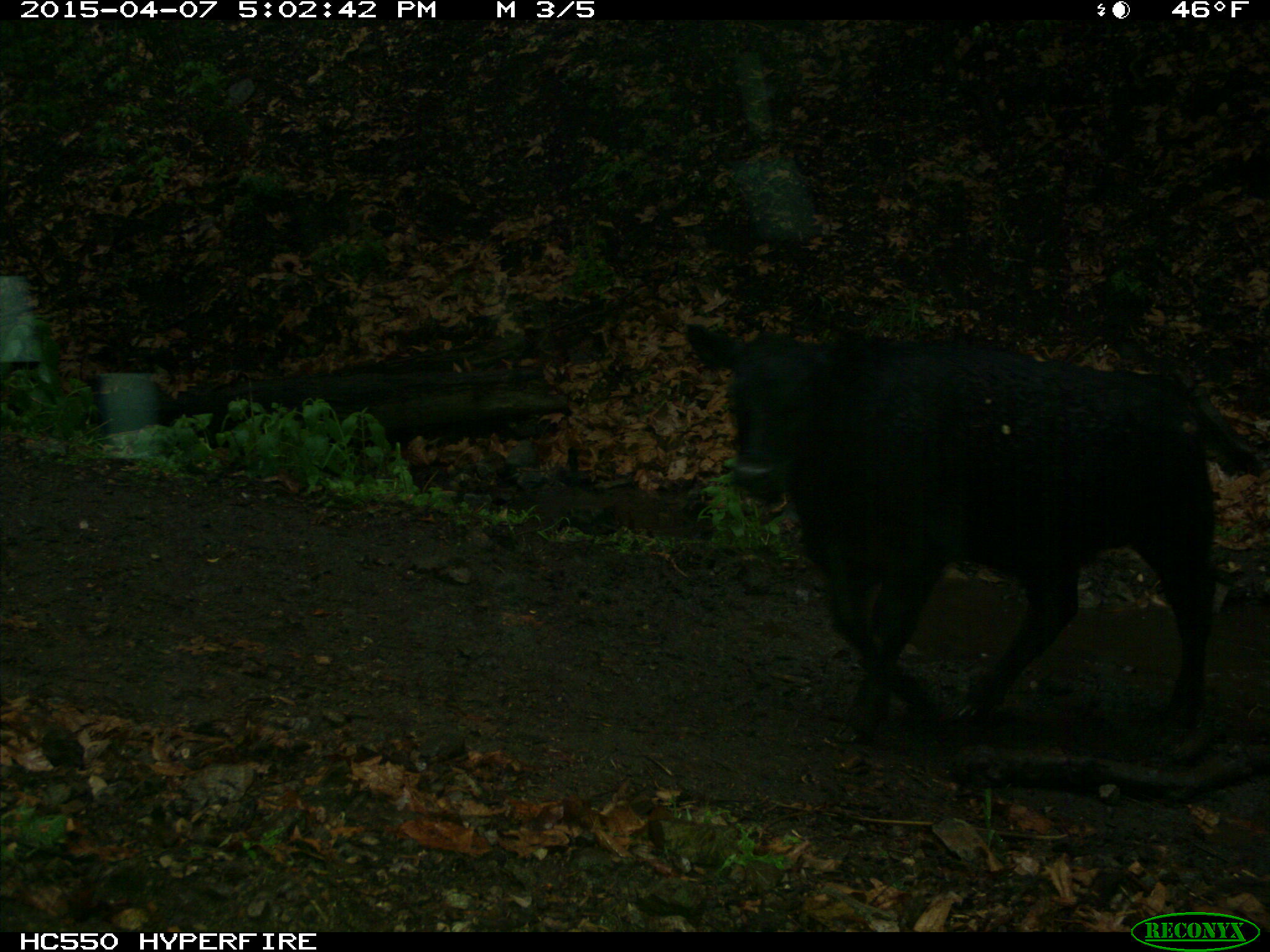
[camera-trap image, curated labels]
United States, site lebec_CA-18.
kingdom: Animalia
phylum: Chordata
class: Mammalia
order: Artiodactyla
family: Bovidae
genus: Bos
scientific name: Bos taurus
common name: domestic cow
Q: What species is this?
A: Bos taurus (domestic cow).